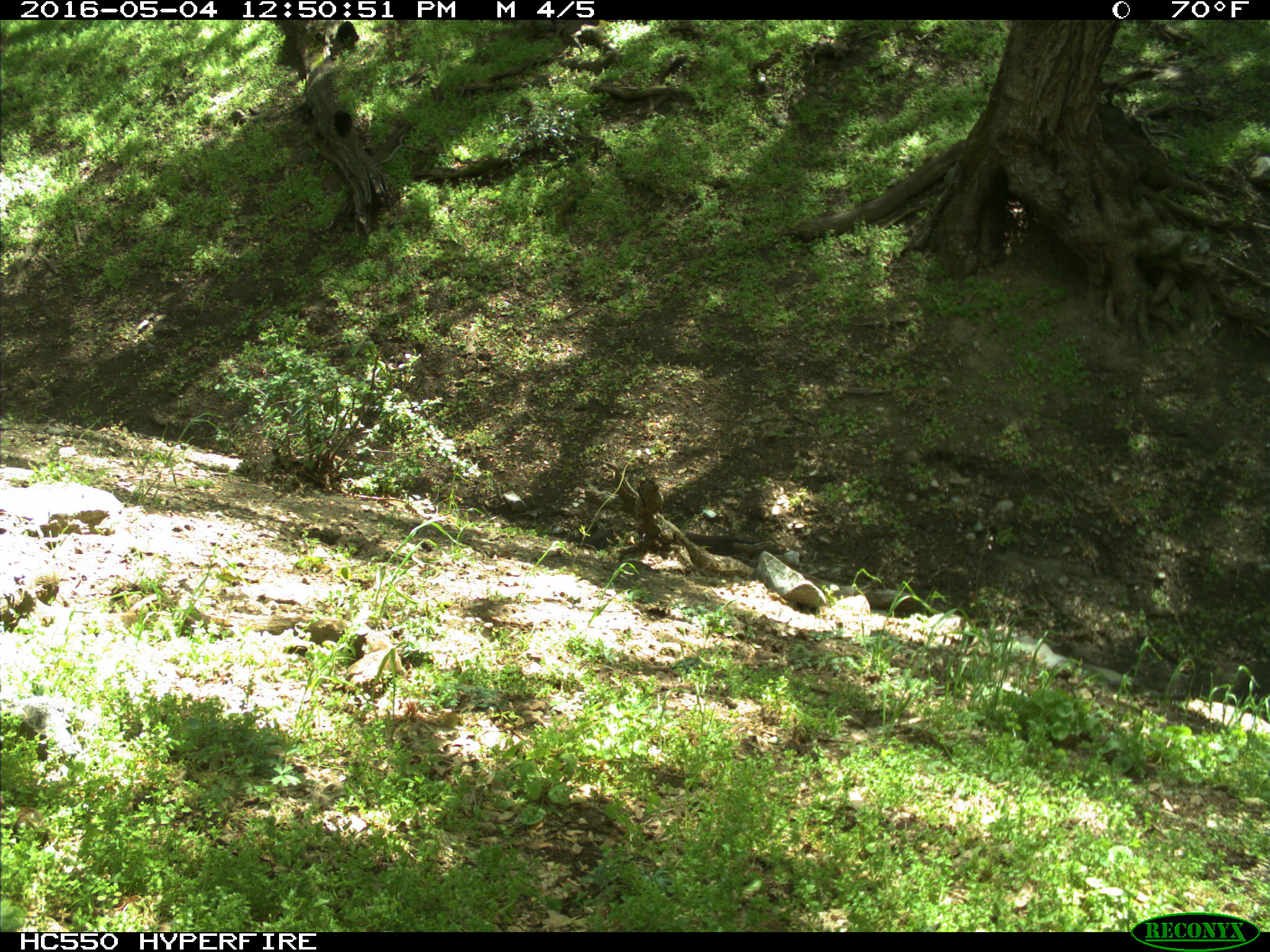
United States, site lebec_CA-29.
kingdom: Animalia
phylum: Chordata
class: Mammalia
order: Artiodactyla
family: Bovidae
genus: Bos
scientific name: Bos taurus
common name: domestic cow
Bos taurus (domestic cow).